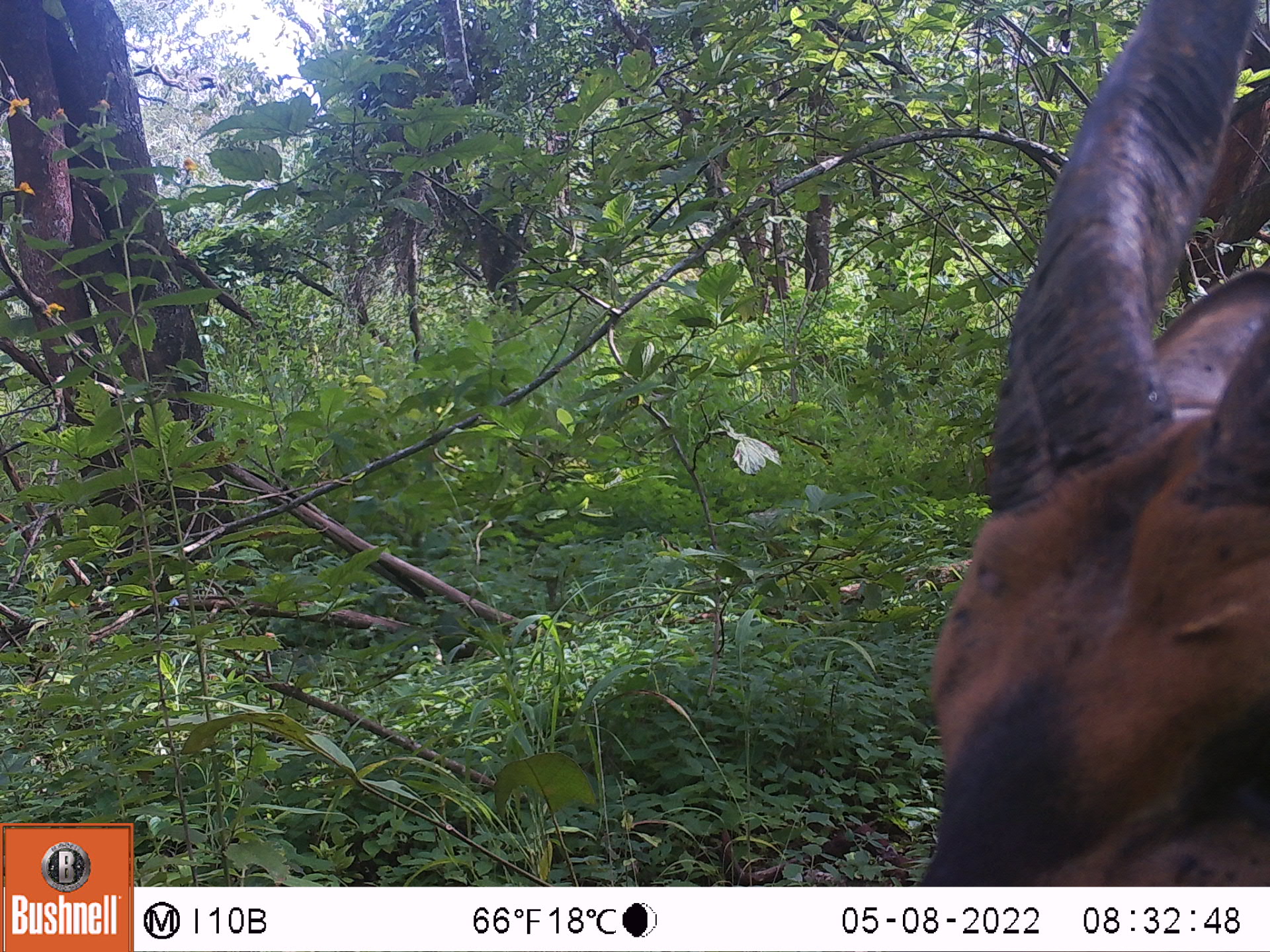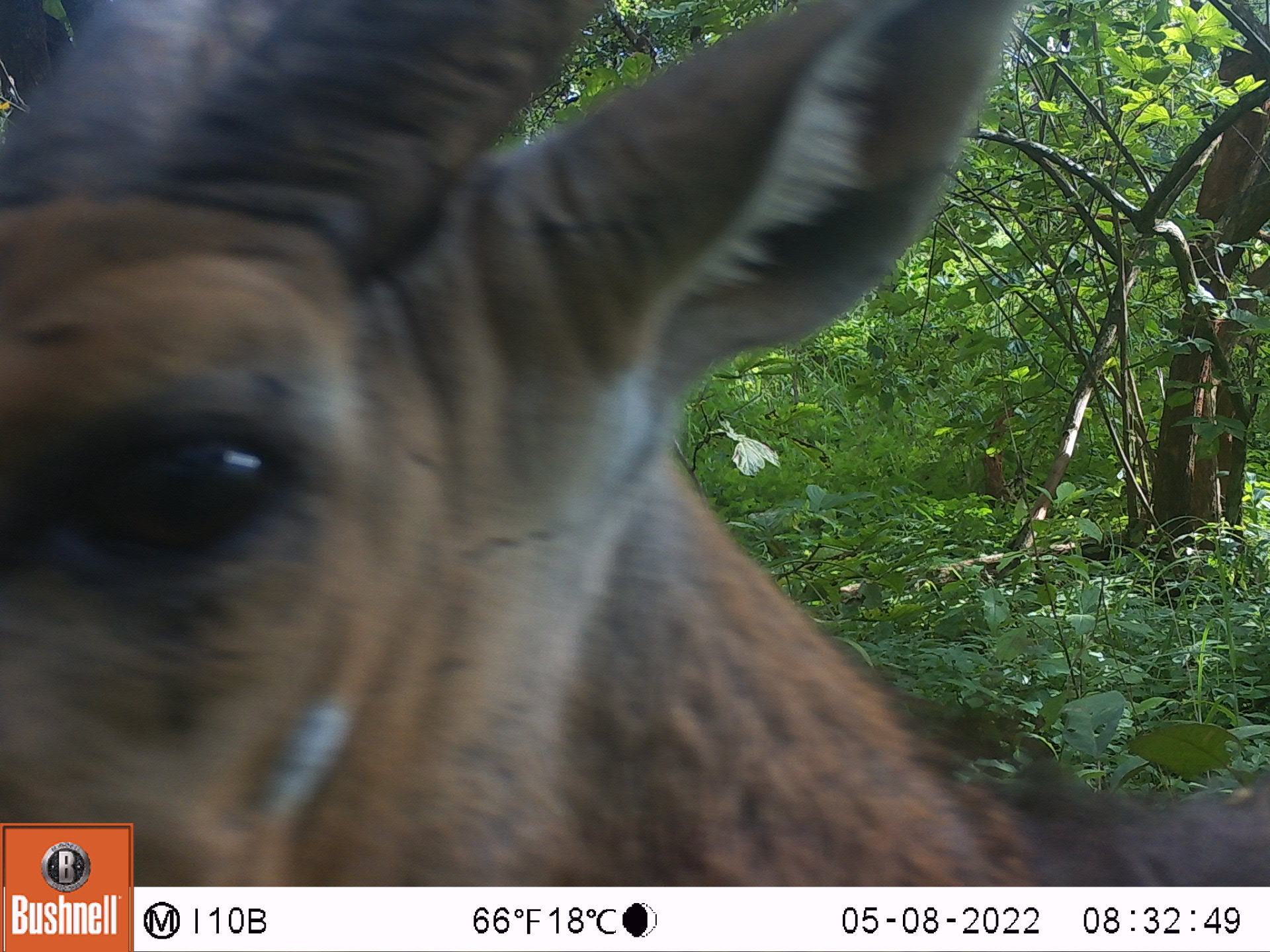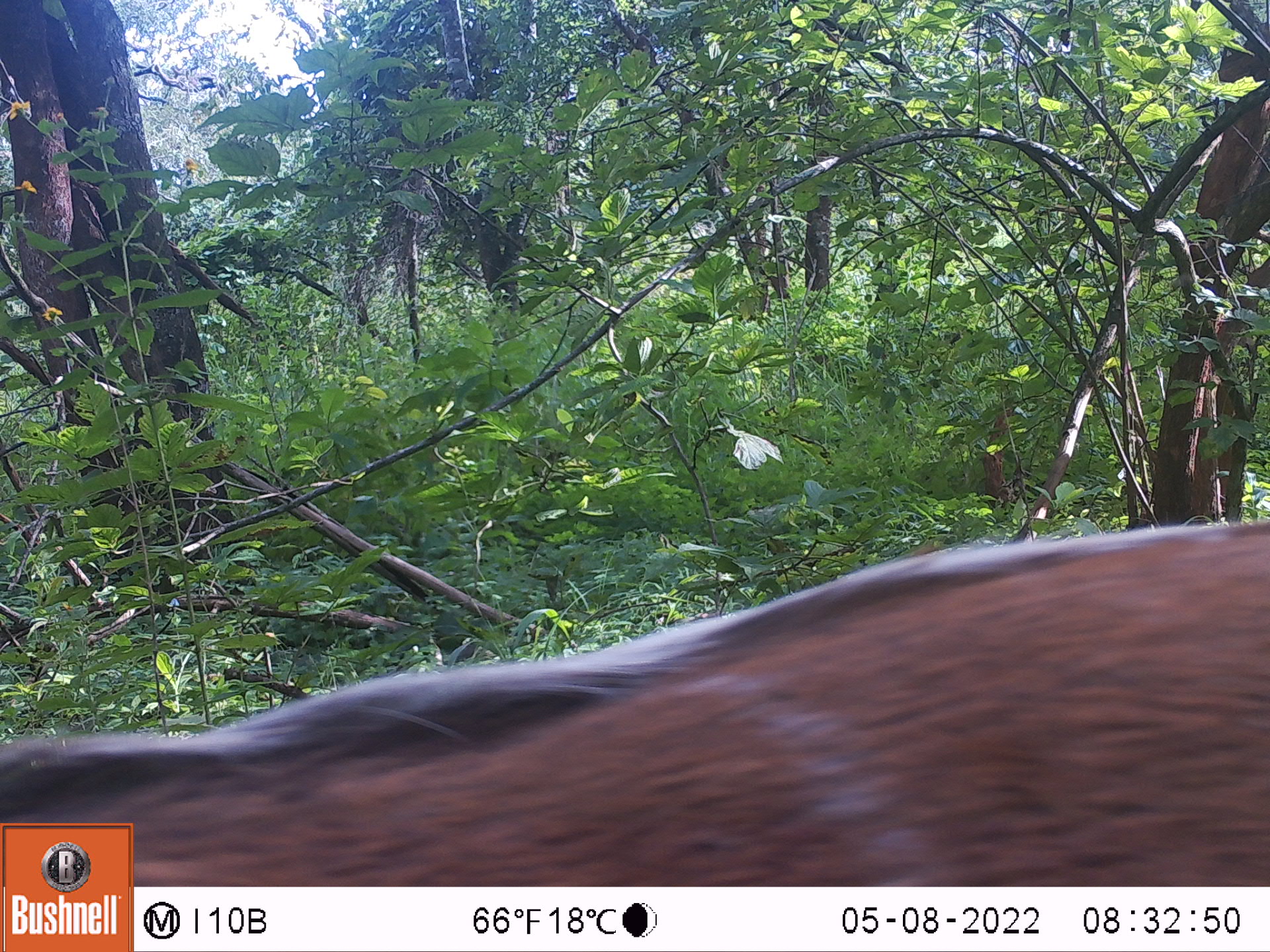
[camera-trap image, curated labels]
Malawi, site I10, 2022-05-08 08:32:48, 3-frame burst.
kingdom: Animalia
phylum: Chordata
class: Mammalia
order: Artiodactyla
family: Bovidae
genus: Tragelaphus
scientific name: Tragelaphus sylvaticus sylvaticus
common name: cape bushbuck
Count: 1.